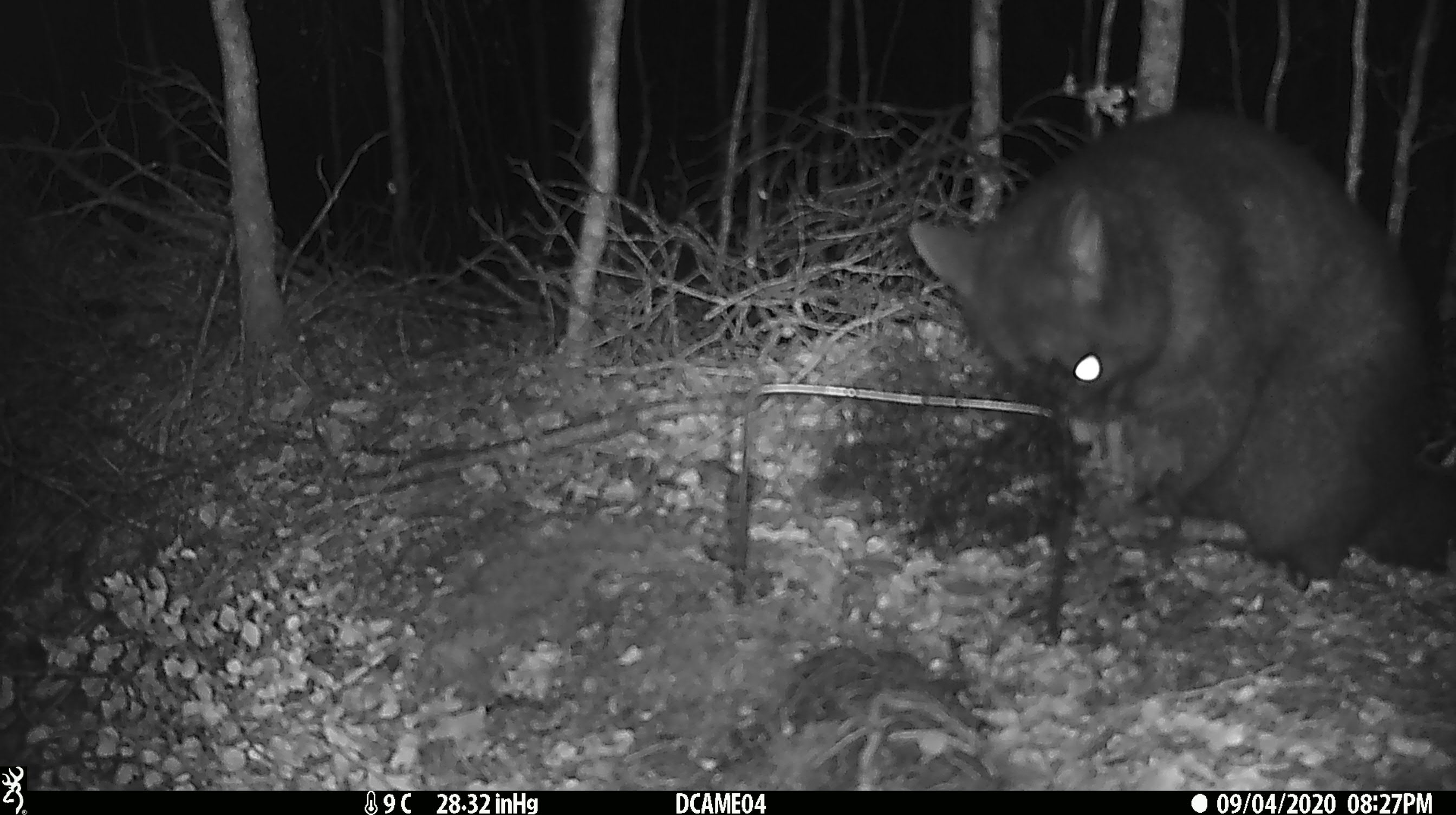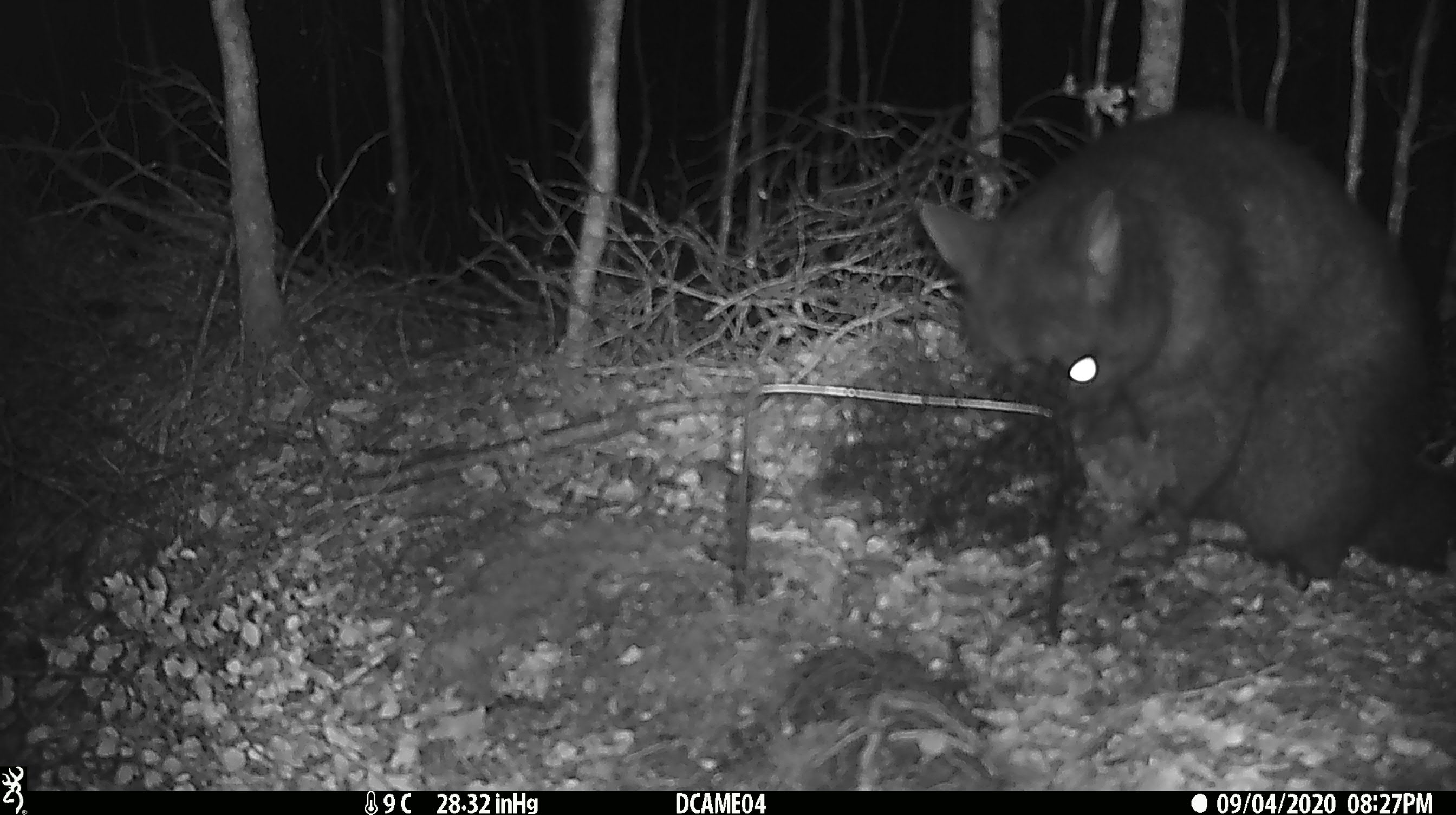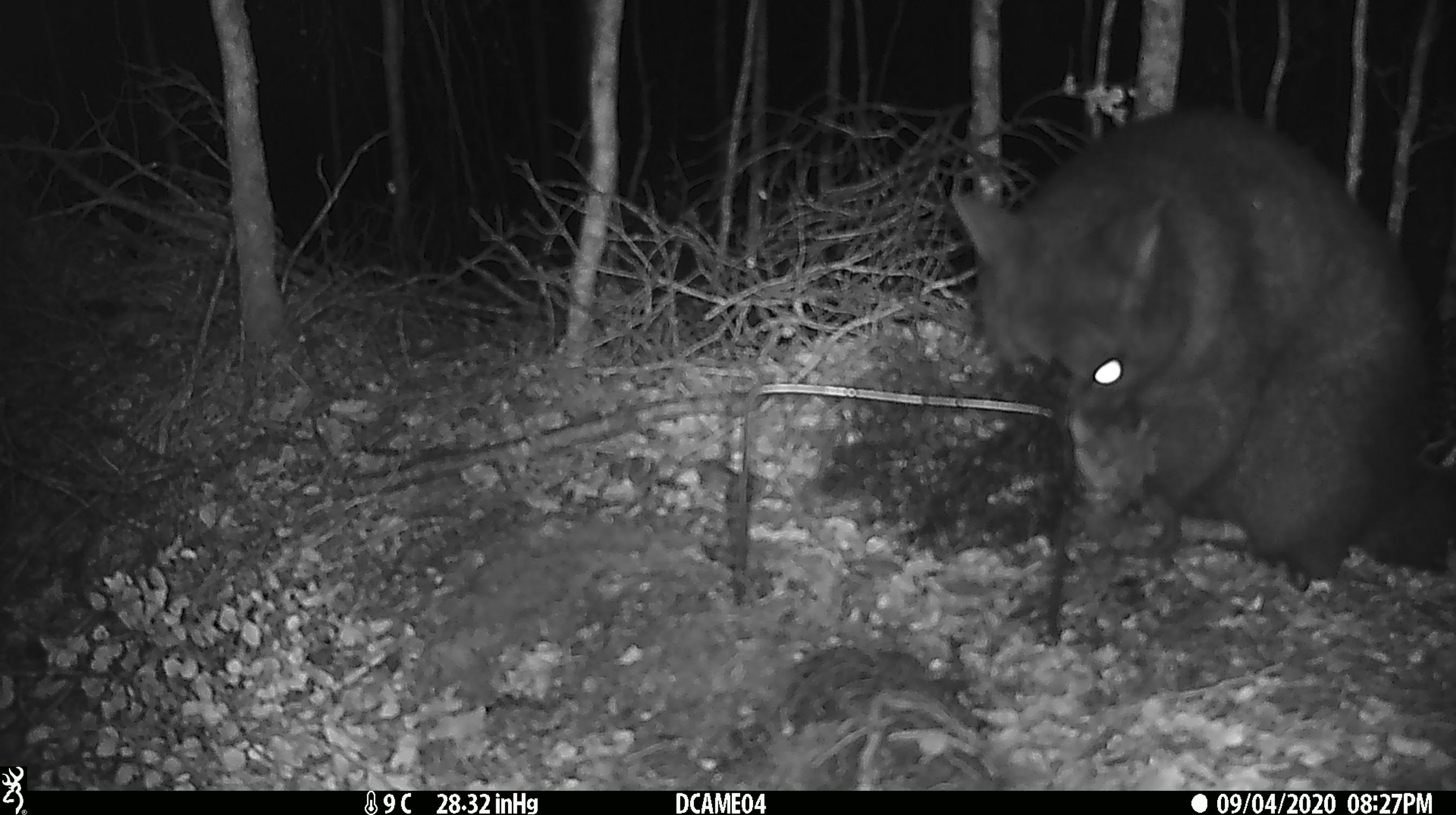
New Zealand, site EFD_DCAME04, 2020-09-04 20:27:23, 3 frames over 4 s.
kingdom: Animalia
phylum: Chordata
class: Mammalia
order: Diprotodontia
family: Phalangeridae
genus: Trichosurus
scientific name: Trichosurus vulpecula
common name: common brushtail possum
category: possum